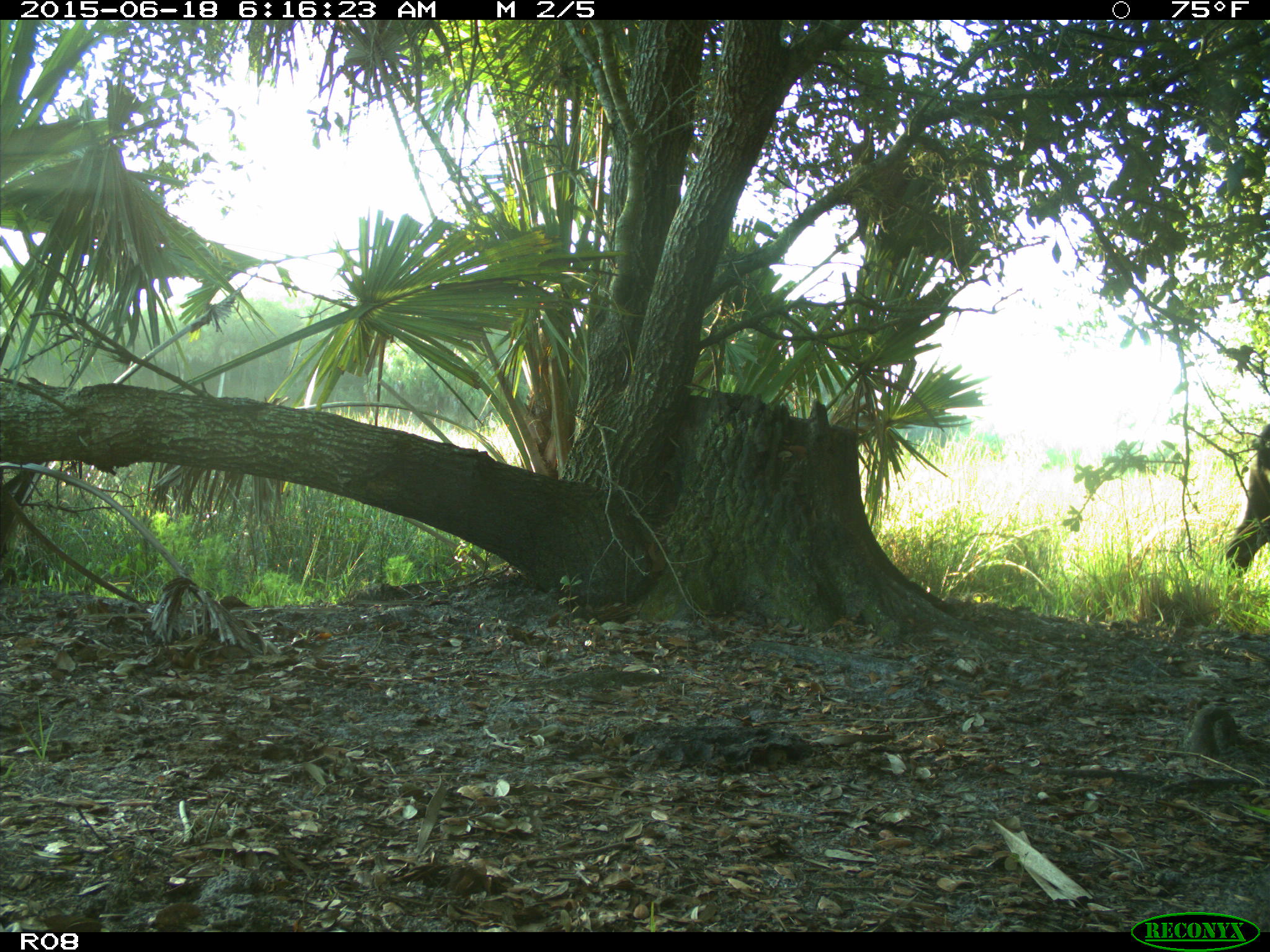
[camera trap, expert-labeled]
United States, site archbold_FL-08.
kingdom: Animalia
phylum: Chordata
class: Mammalia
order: Artiodactyla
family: Bovidae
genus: Bos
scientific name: Bos taurus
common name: domestic cow